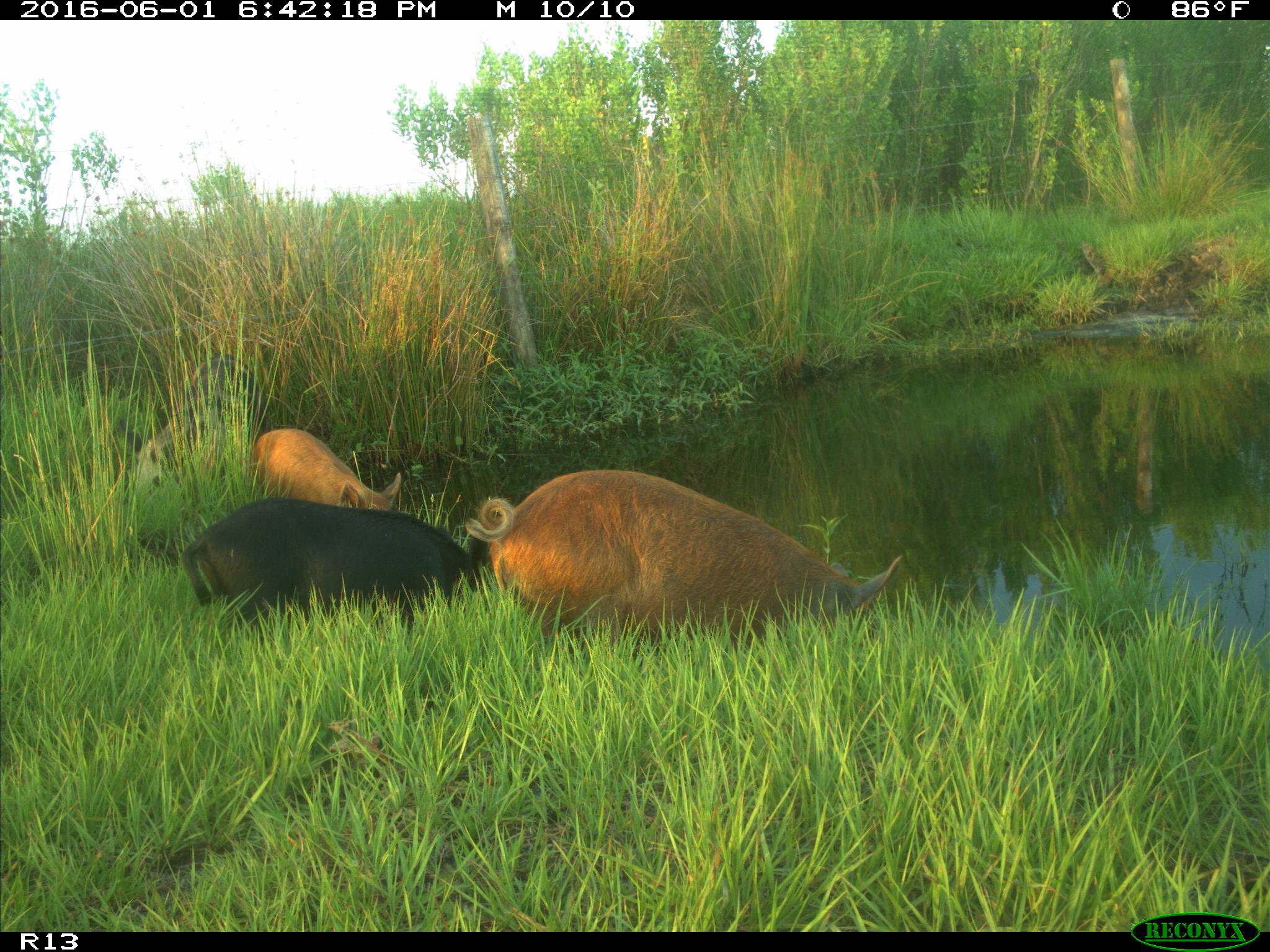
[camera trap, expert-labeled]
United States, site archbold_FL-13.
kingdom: Animalia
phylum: Chordata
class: Mammalia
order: Artiodactyla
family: Suidae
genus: Sus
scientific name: Sus scrofa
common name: wild boar